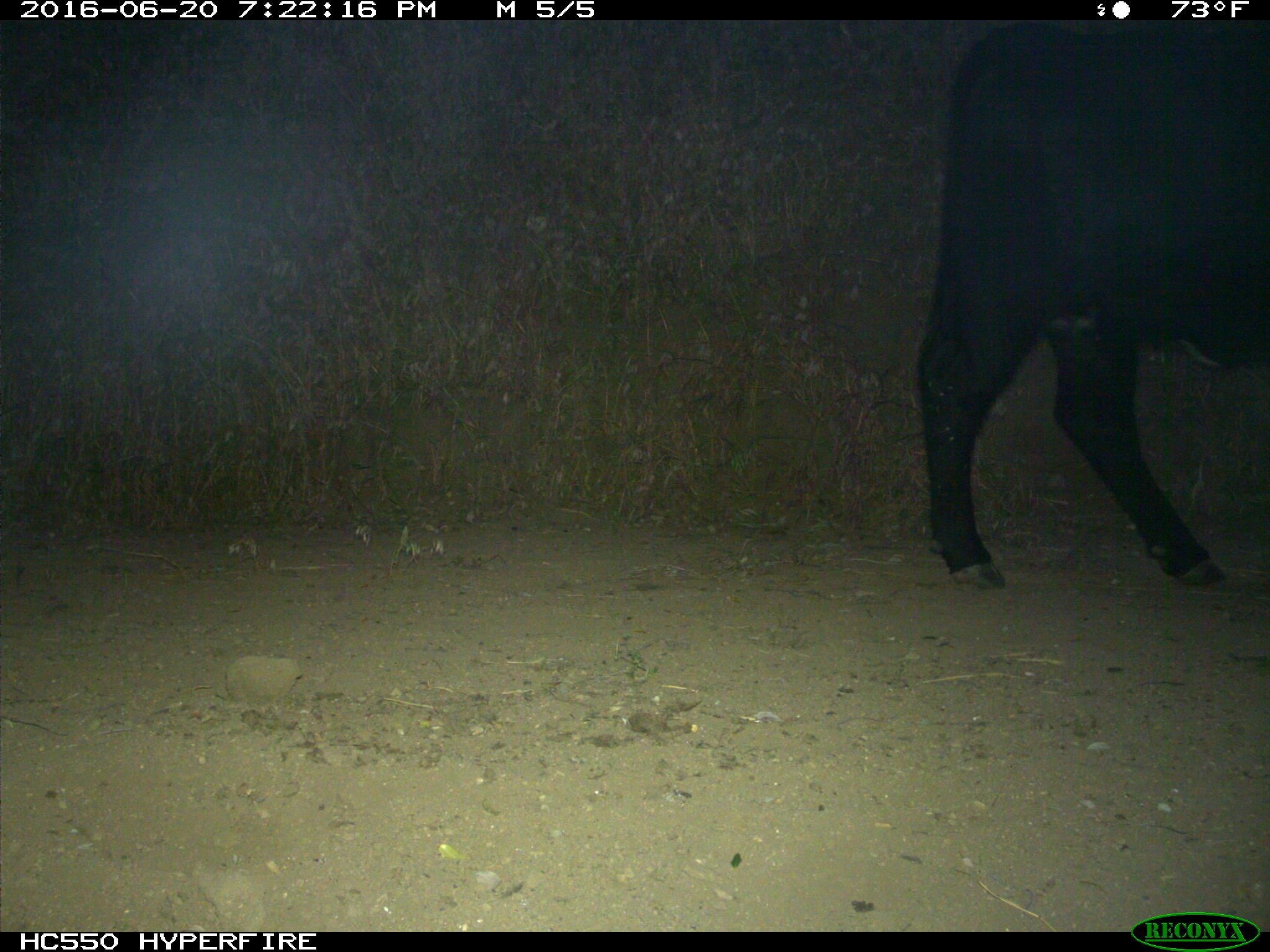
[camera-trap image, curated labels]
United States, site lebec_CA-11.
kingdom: Animalia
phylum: Chordata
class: Mammalia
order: Artiodactyla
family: Bovidae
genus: Bos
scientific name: Bos taurus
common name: domestic cow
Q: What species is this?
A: Bos taurus (domestic cow).